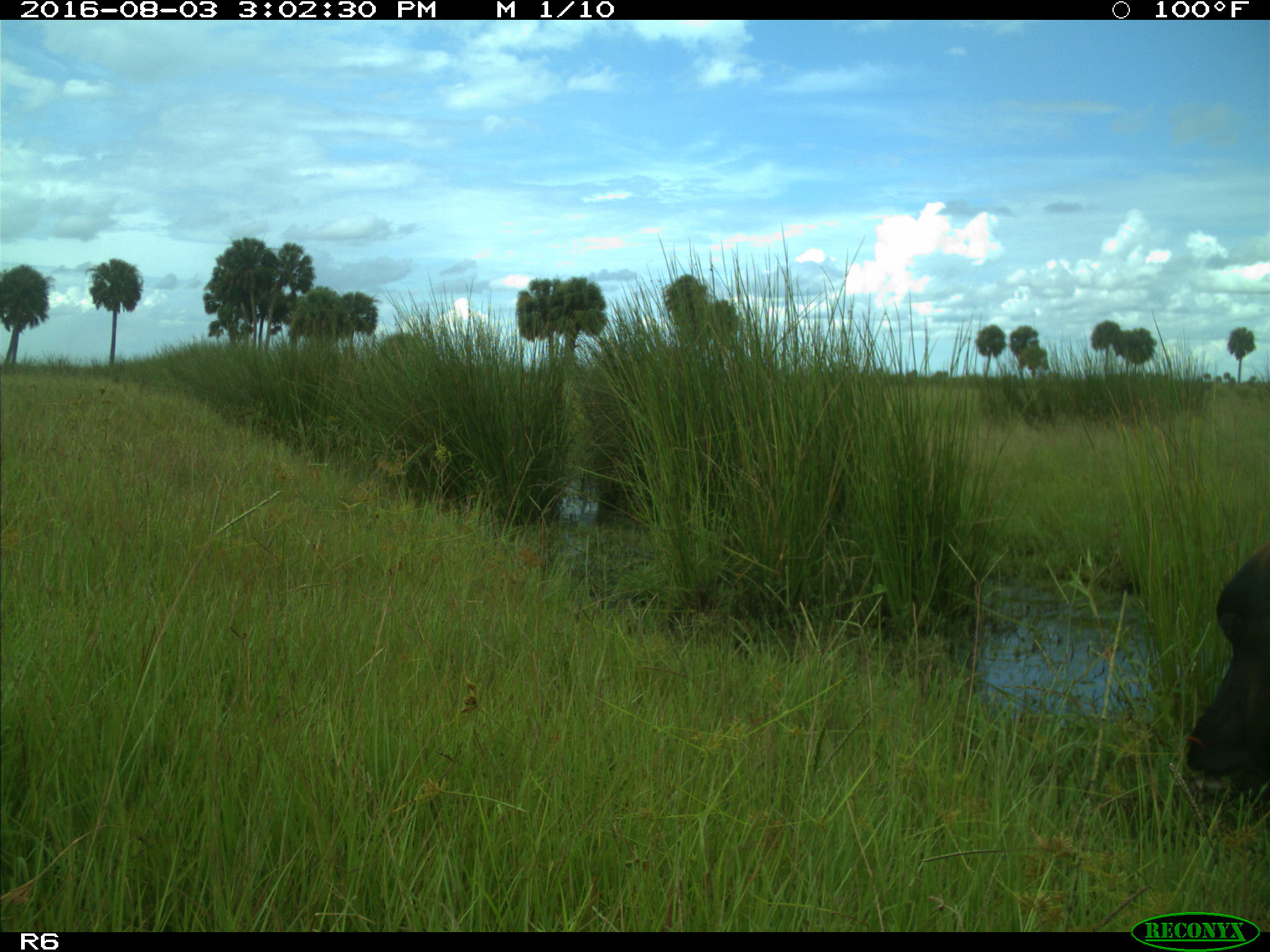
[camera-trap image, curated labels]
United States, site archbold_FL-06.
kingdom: Animalia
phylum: Chordata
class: Mammalia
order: Artiodactyla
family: Bovidae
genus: Bos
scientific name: Bos taurus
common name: domestic cow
Bos taurus (domestic cow).